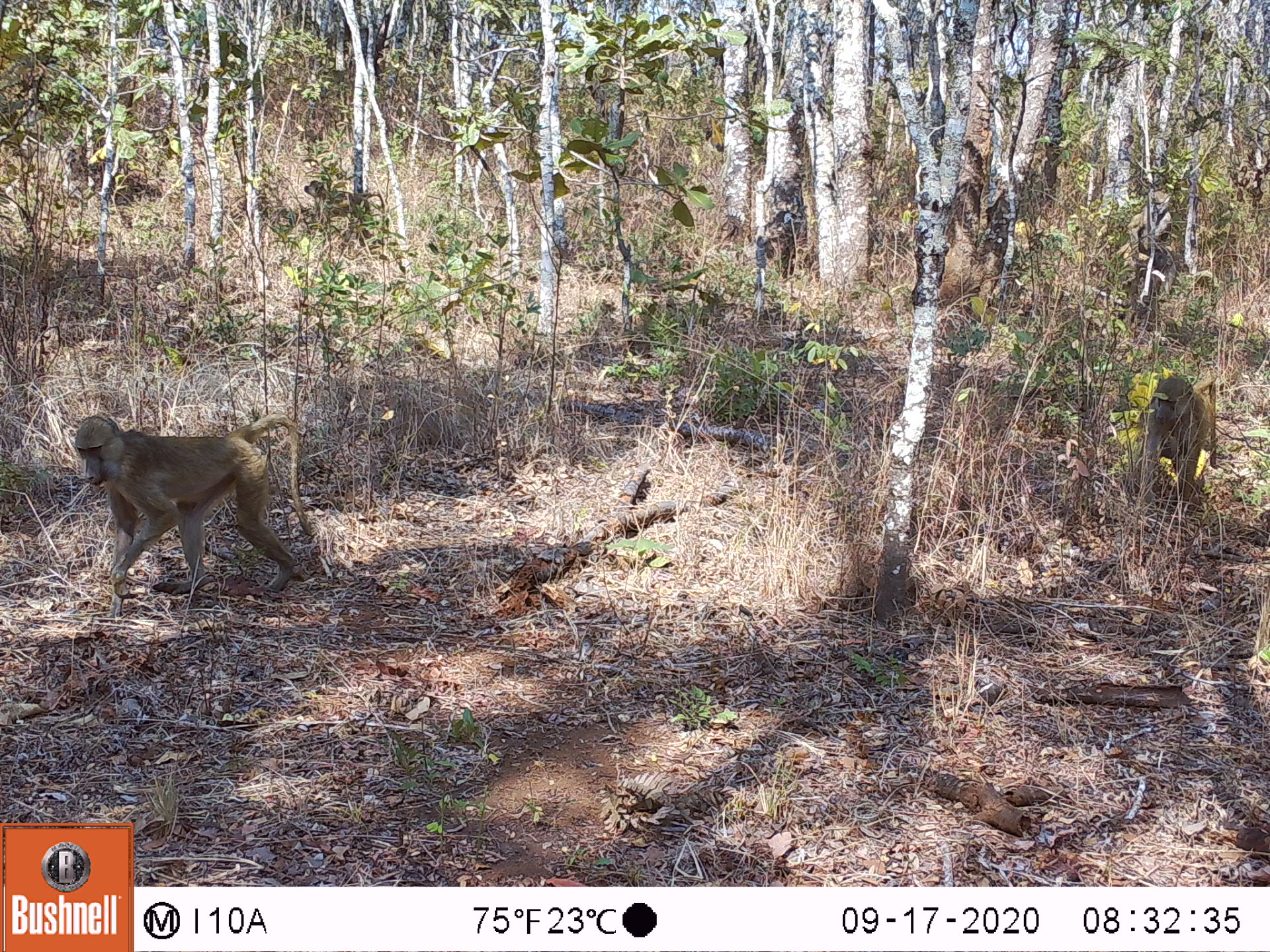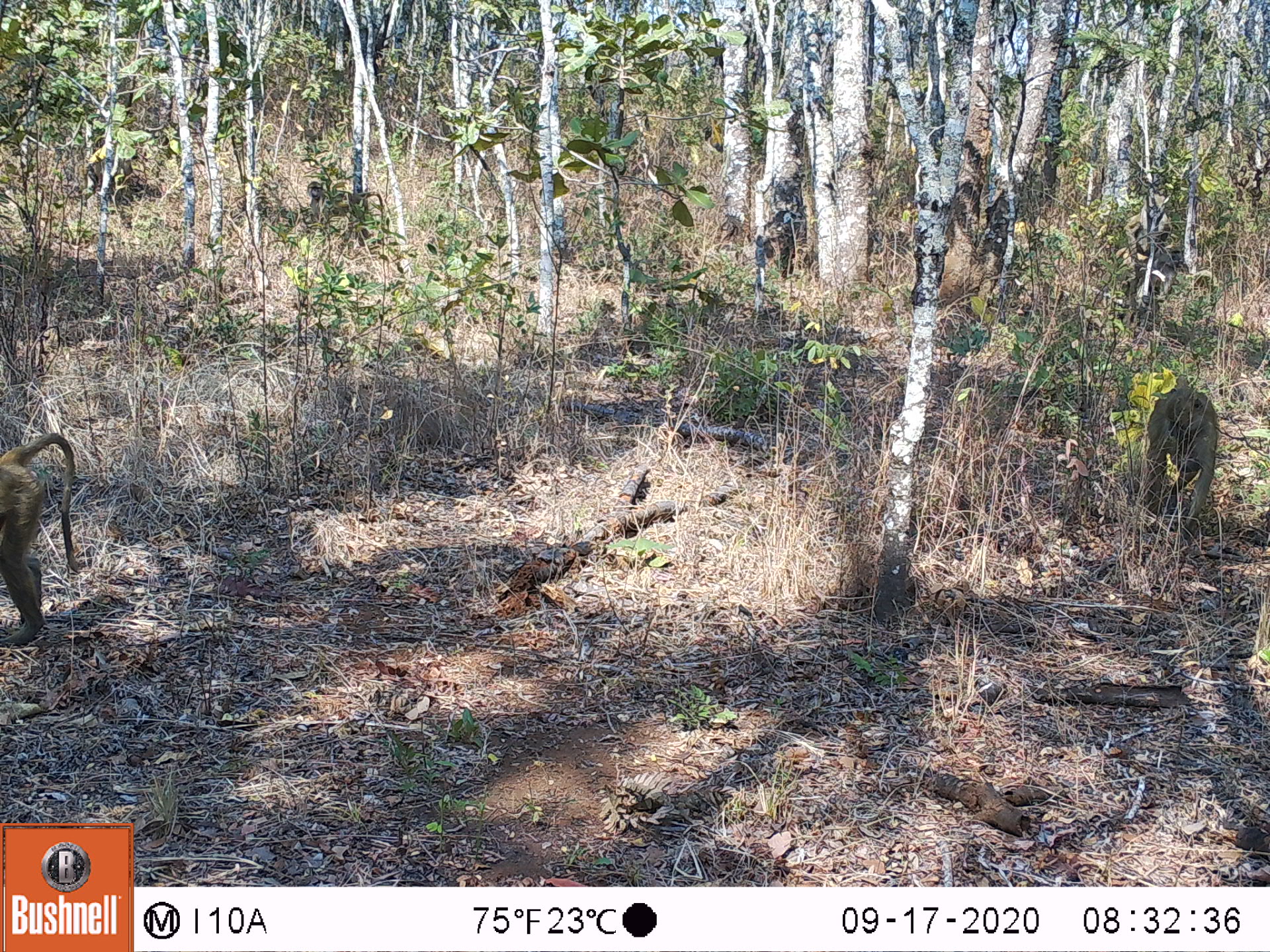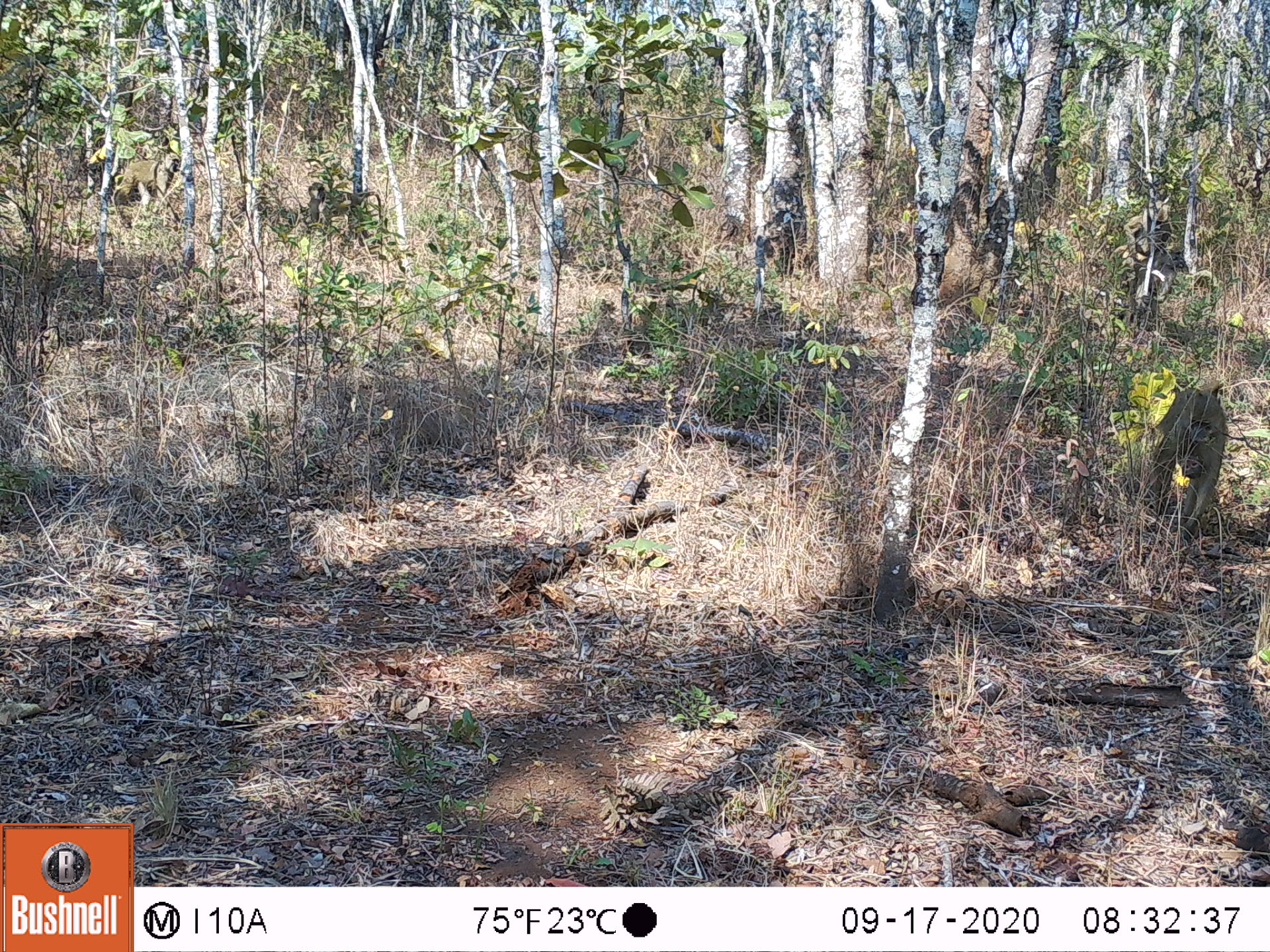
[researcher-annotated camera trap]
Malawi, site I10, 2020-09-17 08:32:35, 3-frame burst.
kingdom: Animalia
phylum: Chordata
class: Mammalia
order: Primates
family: Cercopithecidae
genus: Papio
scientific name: Papio cynocephalus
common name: yellow baboon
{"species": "yellow baboon (Papio cynocephalus)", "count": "3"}